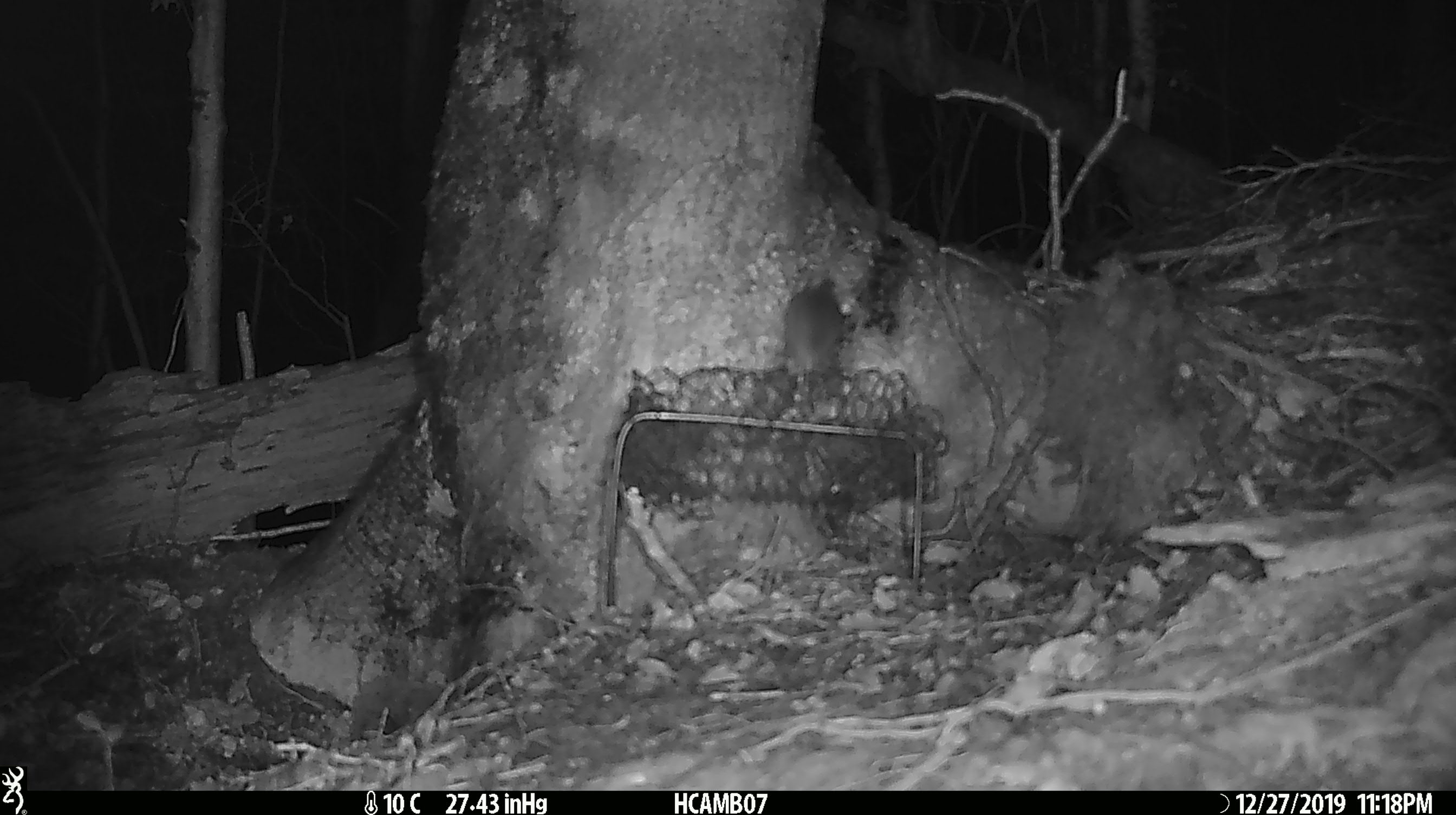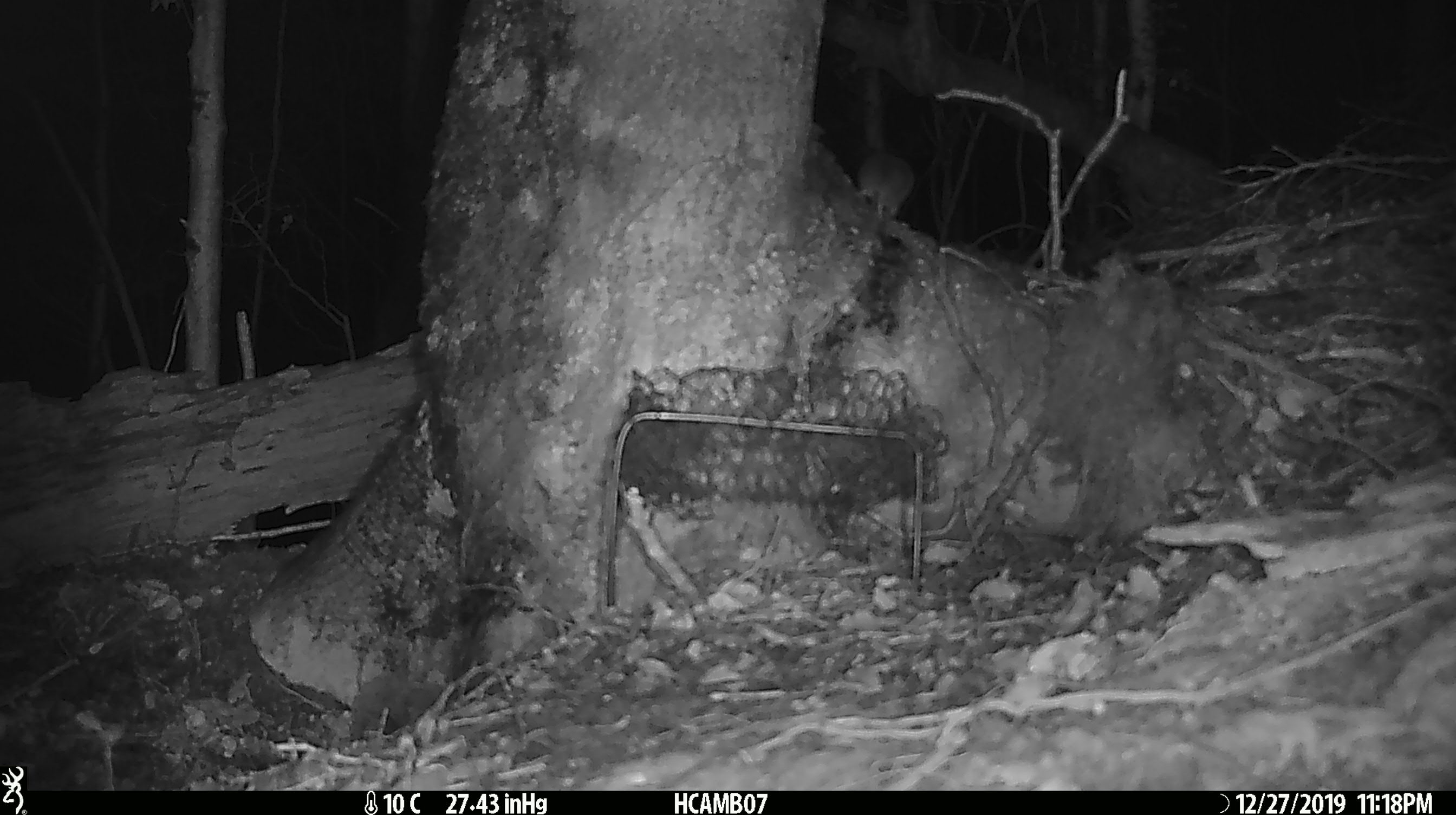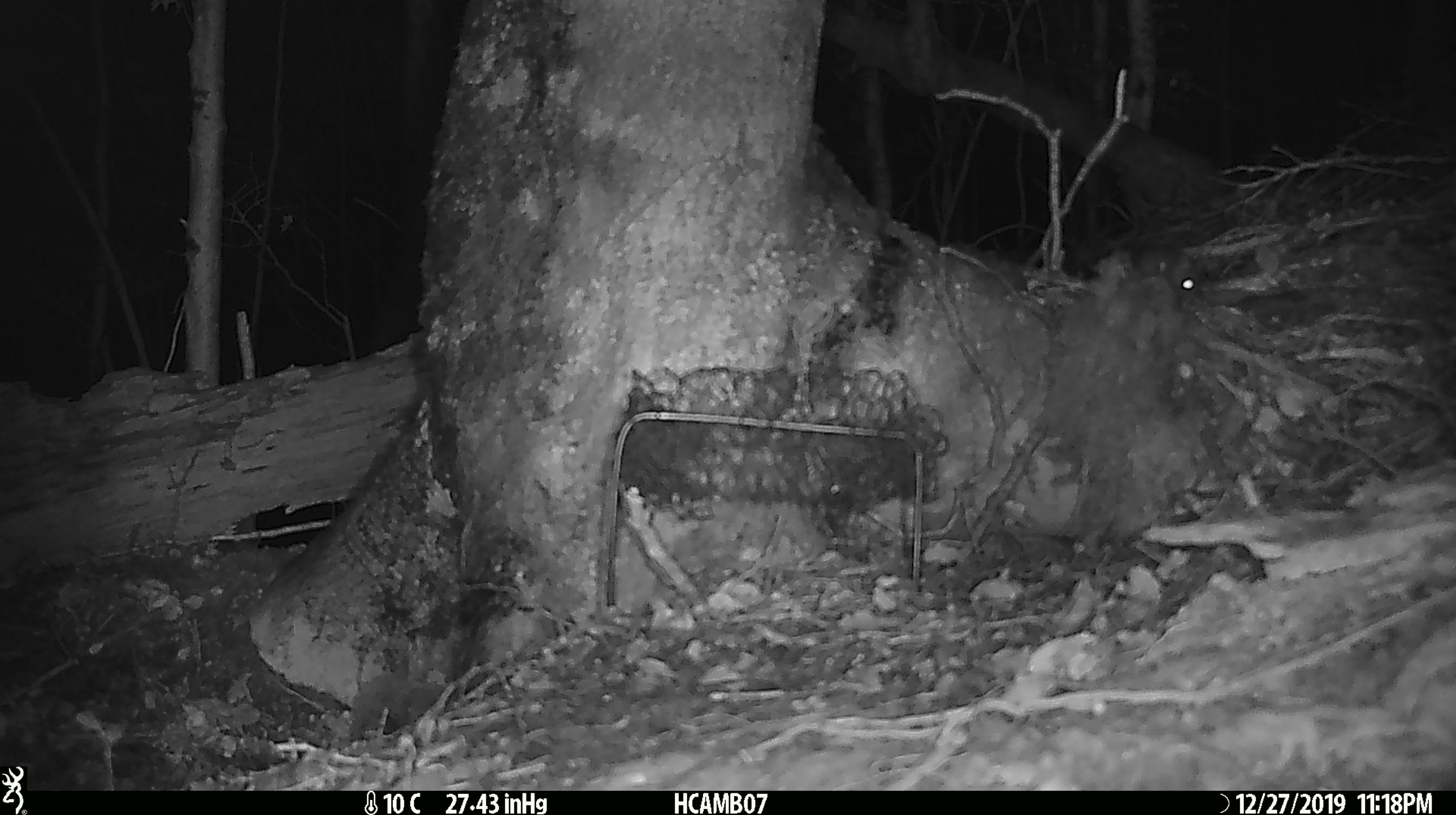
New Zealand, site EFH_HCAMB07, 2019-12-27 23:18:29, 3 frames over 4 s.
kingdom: Animalia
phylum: Chordata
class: Mammalia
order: Rodentia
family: Muridae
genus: Mus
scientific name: Mus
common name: mouse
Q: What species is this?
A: Mouse (Mus).